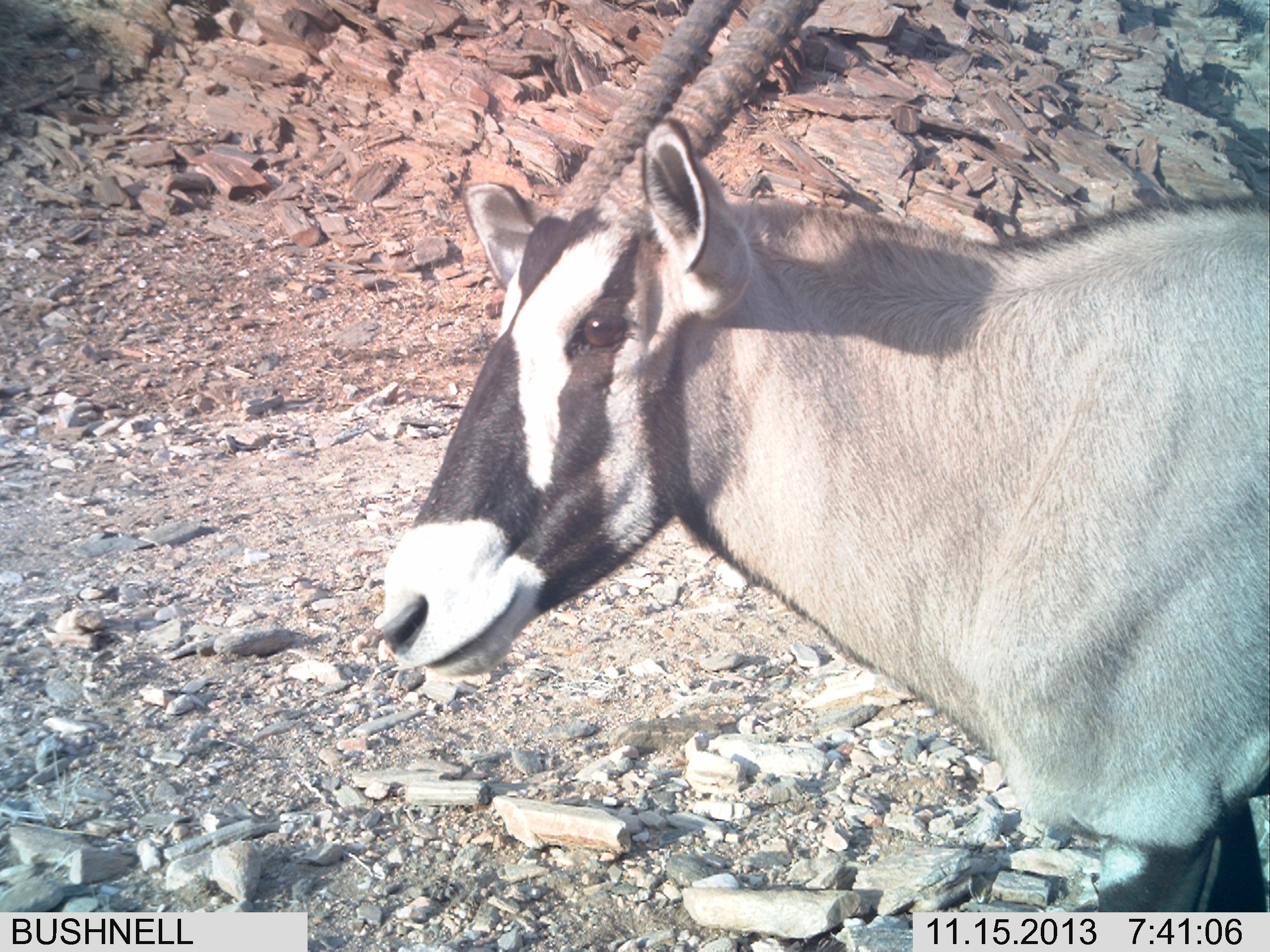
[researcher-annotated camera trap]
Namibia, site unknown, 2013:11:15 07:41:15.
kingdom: Animalia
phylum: Chordata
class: Mammalia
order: Artiodactyla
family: Bovidae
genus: Oryx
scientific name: Oryx gazella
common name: gemsbok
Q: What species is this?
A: Oryx gazella (gemsbok).